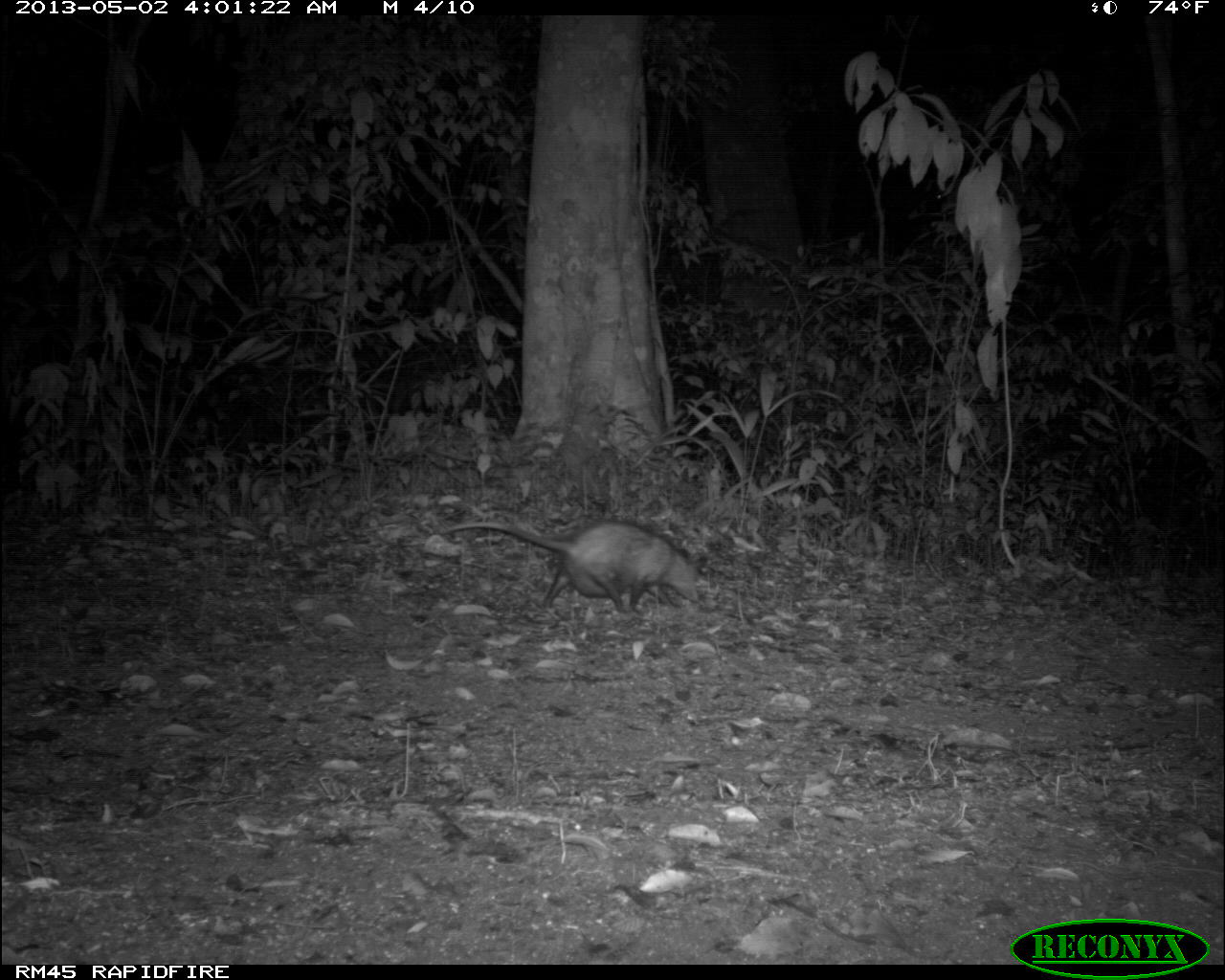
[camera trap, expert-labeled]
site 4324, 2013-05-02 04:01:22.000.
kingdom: Animalia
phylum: Chordata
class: Mammalia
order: Didelphimorphia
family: Didelphidae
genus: Didelphis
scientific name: Didelphis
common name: american opossums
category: didelphis sp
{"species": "didelphis sp (american opossums) (Didelphis)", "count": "1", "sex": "female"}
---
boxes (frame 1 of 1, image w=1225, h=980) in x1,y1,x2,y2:
didelphis sp: 438,516,706,615